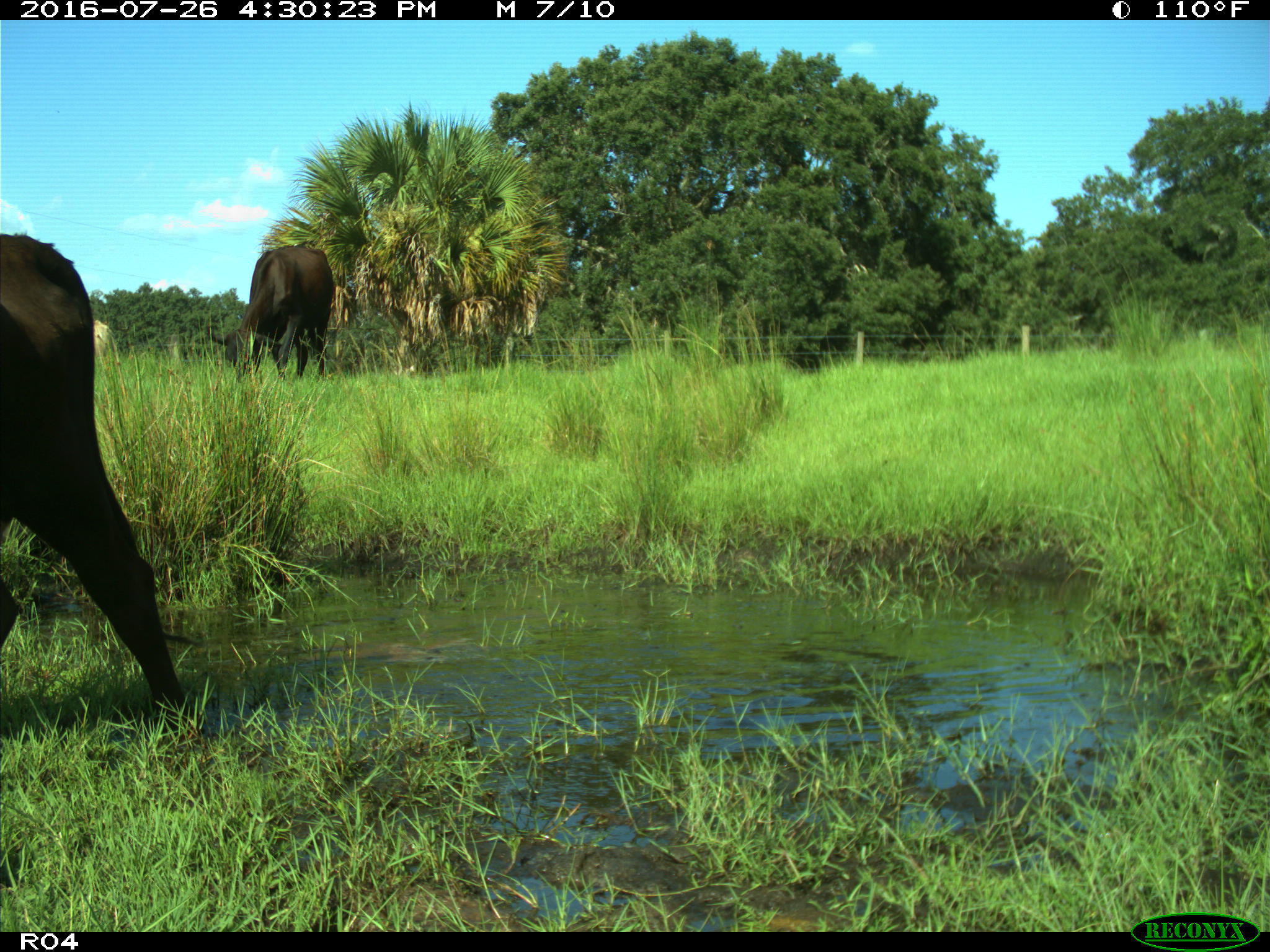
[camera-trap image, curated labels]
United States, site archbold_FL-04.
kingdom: Animalia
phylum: Chordata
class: Mammalia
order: Artiodactyla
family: Bovidae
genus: Bos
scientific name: Bos taurus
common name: domestic cow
Bos taurus (domestic cow).